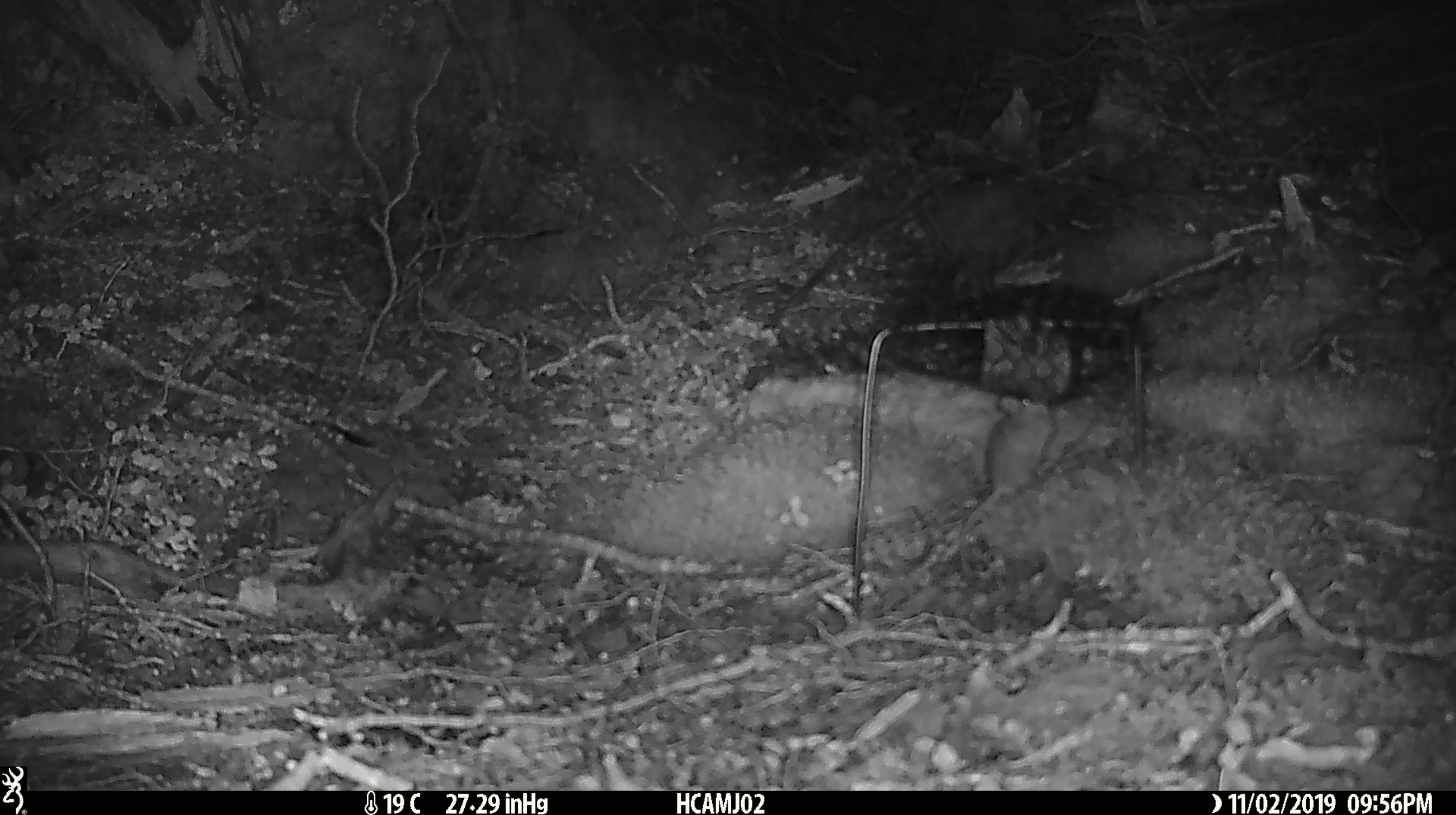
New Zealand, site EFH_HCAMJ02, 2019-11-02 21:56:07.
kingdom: Animalia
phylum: Chordata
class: Mammalia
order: Rodentia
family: Muridae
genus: Mus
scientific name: Mus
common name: mouse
Mouse (Mus).